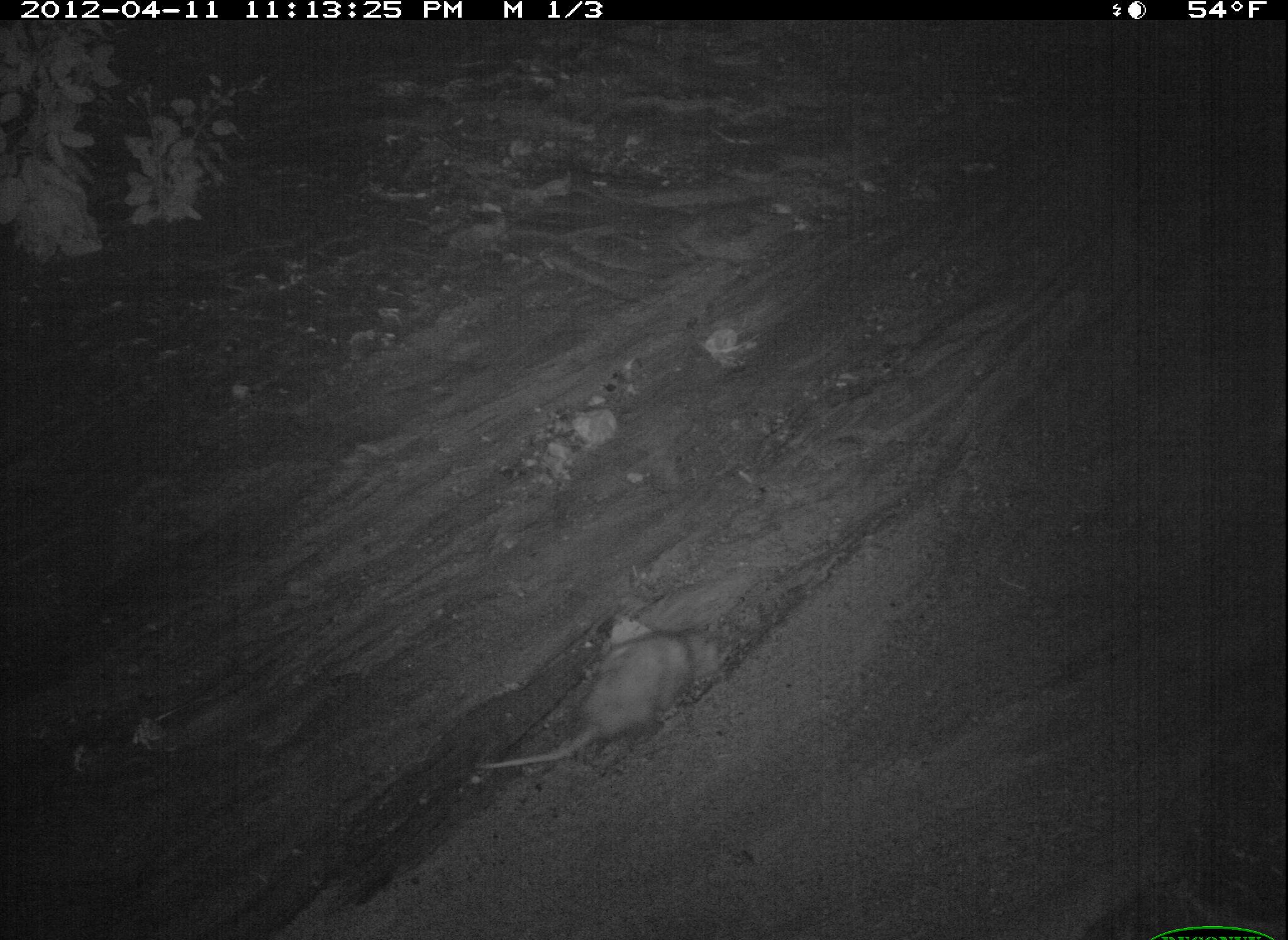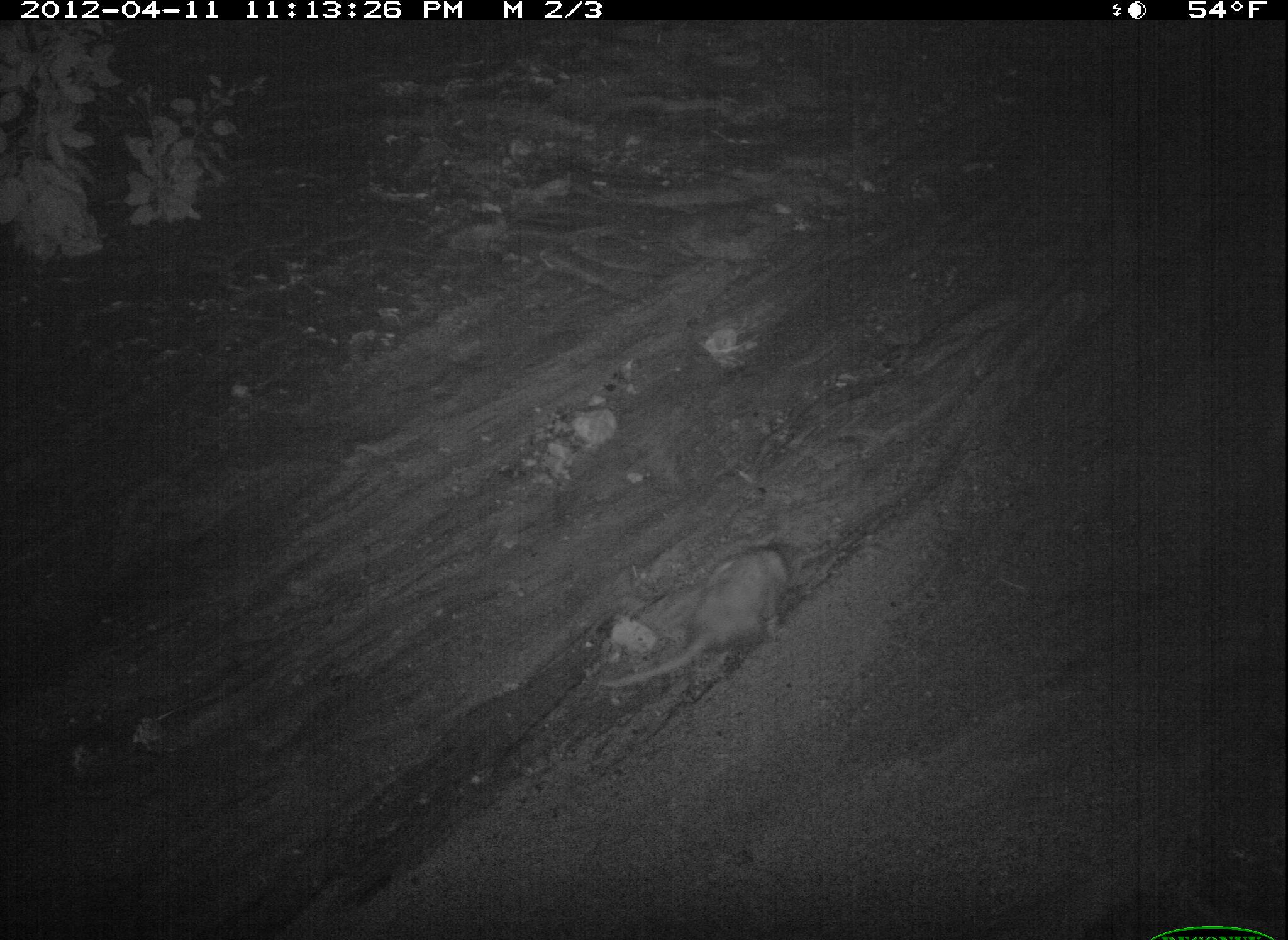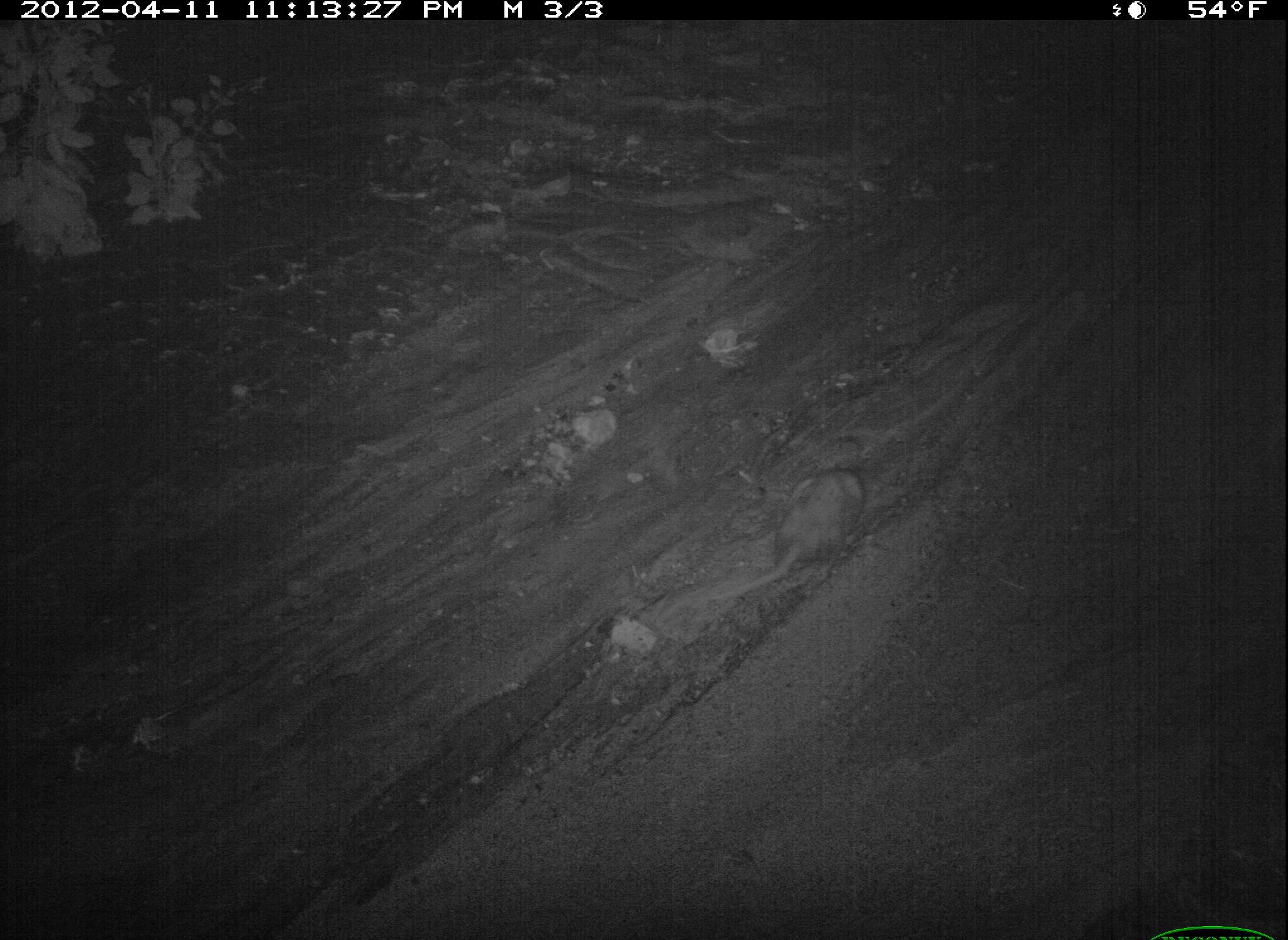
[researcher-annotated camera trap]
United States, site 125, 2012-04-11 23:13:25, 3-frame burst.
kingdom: Animalia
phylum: Chordata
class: Mammalia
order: Didelphimorphia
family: Didelphidae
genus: Didelphis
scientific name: Didelphis virginiana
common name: virginia opossum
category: opossum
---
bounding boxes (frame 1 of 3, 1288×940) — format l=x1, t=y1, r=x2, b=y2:
opossum: l=467, t=620, r=734, b=788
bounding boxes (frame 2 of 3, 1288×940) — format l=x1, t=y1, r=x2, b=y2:
opossum: l=591, t=538, r=802, b=697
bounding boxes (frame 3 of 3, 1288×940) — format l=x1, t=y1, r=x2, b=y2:
opossum: l=697, t=456, r=874, b=611